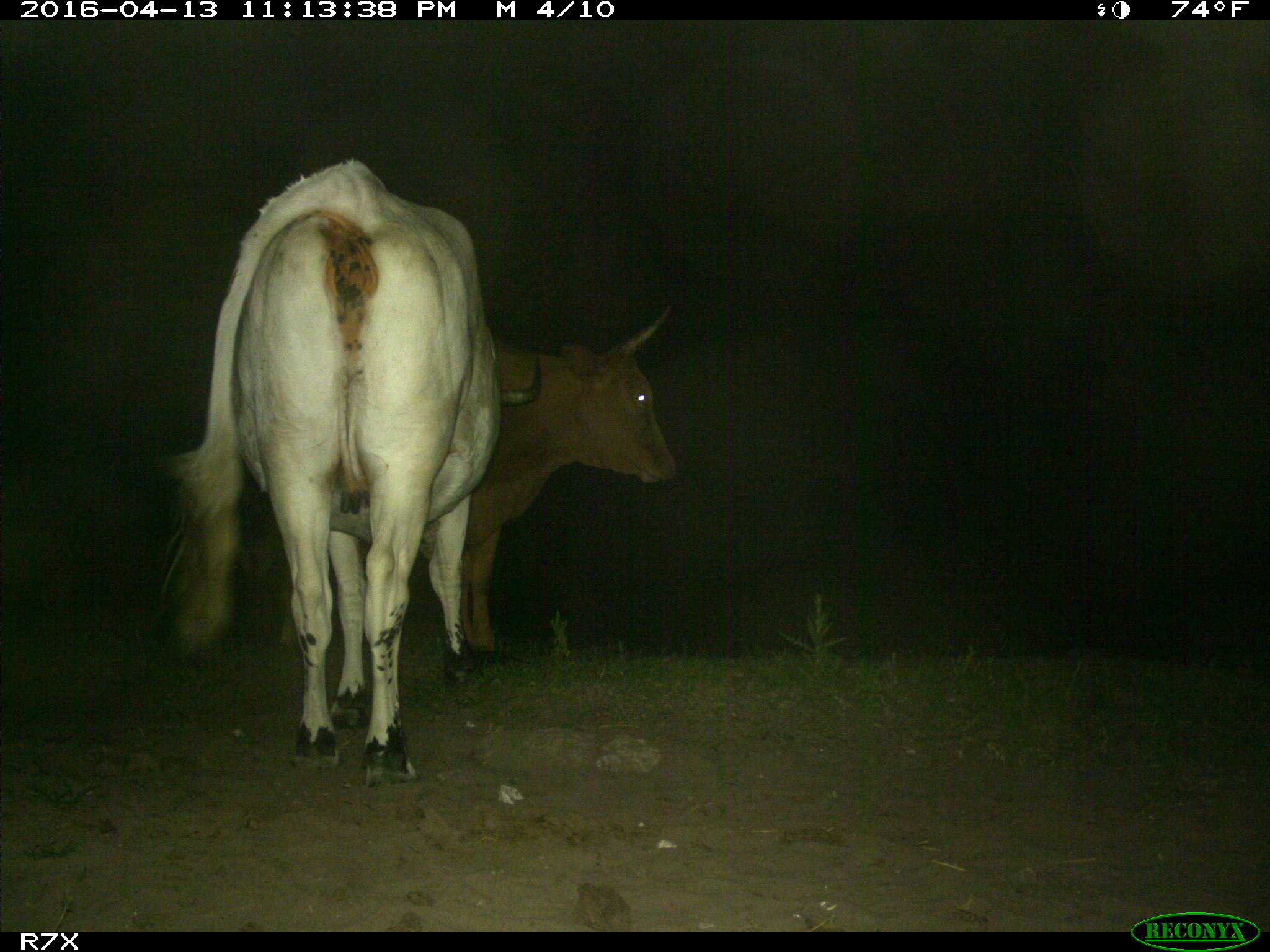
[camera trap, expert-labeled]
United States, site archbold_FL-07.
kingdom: Animalia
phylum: Chordata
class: Mammalia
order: Artiodactyla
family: Bovidae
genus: Bos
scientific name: Bos taurus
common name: domestic cow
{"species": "Bos taurus (domestic cow)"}